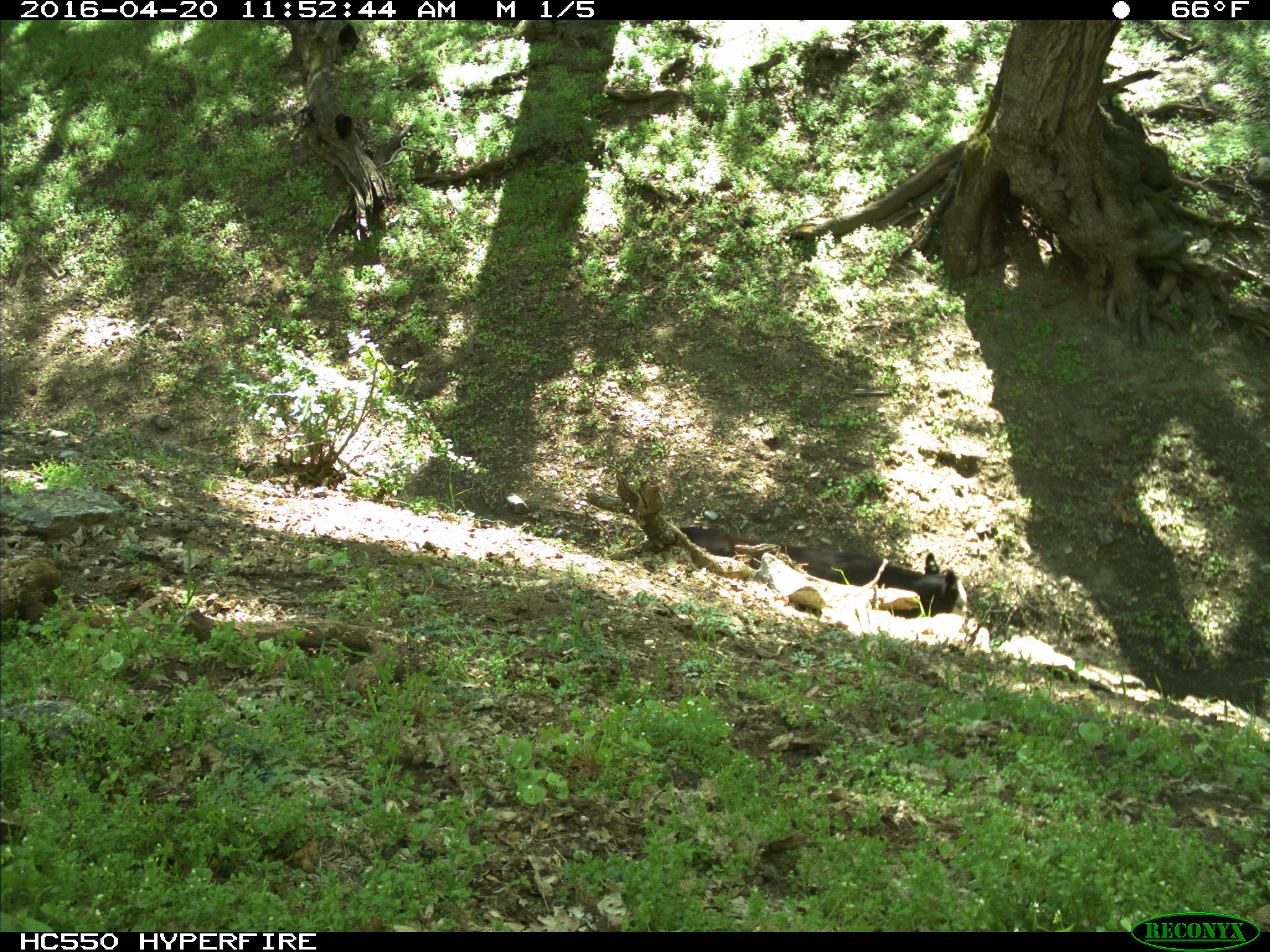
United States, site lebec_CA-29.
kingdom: Animalia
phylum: Chordata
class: Mammalia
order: Artiodactyla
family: Bovidae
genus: Bos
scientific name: Bos taurus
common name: domestic cow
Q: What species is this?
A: Bos taurus (domestic cow).